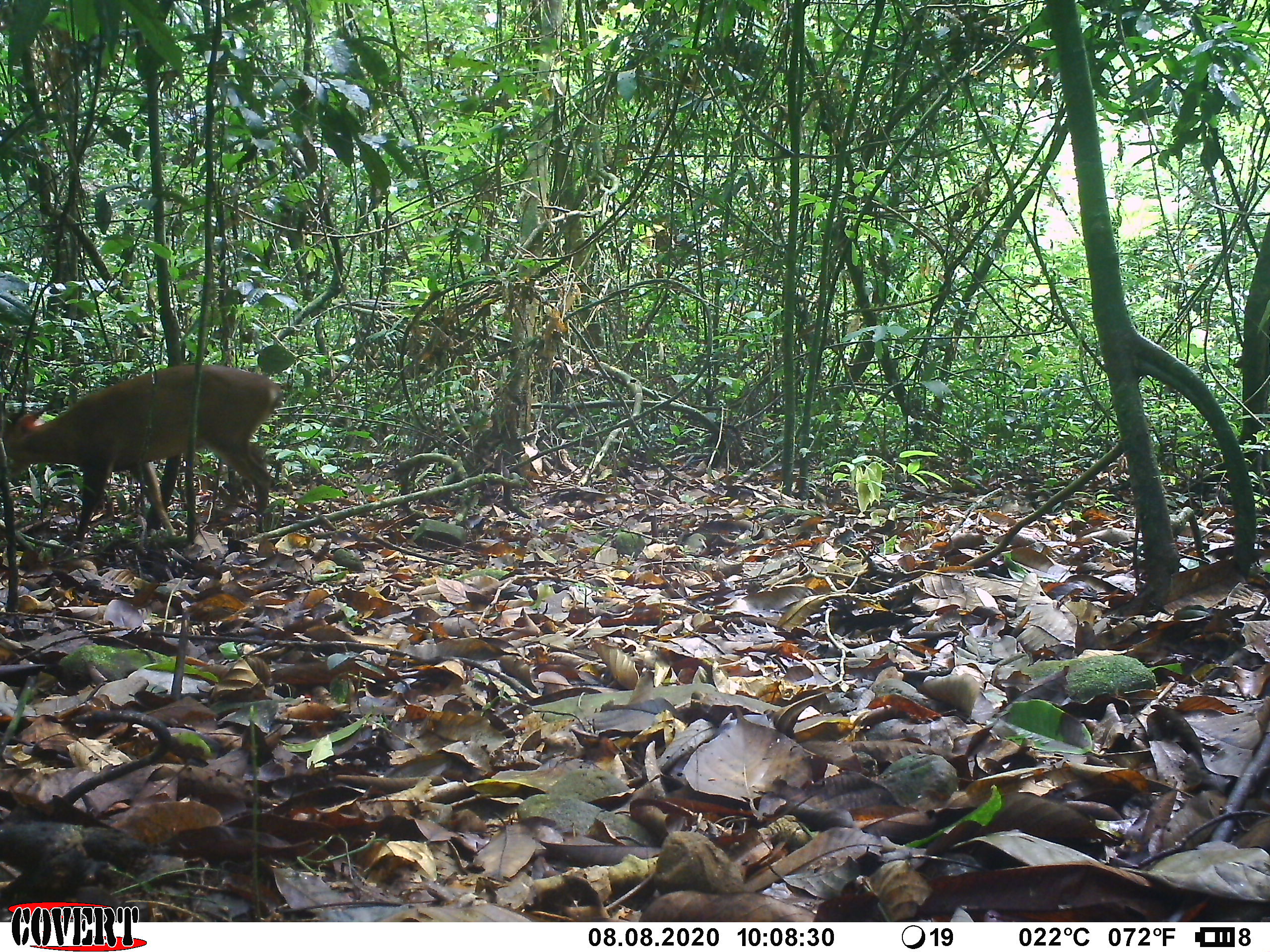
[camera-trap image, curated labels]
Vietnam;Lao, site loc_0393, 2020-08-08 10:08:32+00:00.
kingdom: Animalia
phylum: Chordata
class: Mammalia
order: Artiodactyla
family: Cervidae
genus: Muntiacus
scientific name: Muntiacus vuquangensis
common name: large-antlered muntjac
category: large antlered muntjac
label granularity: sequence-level